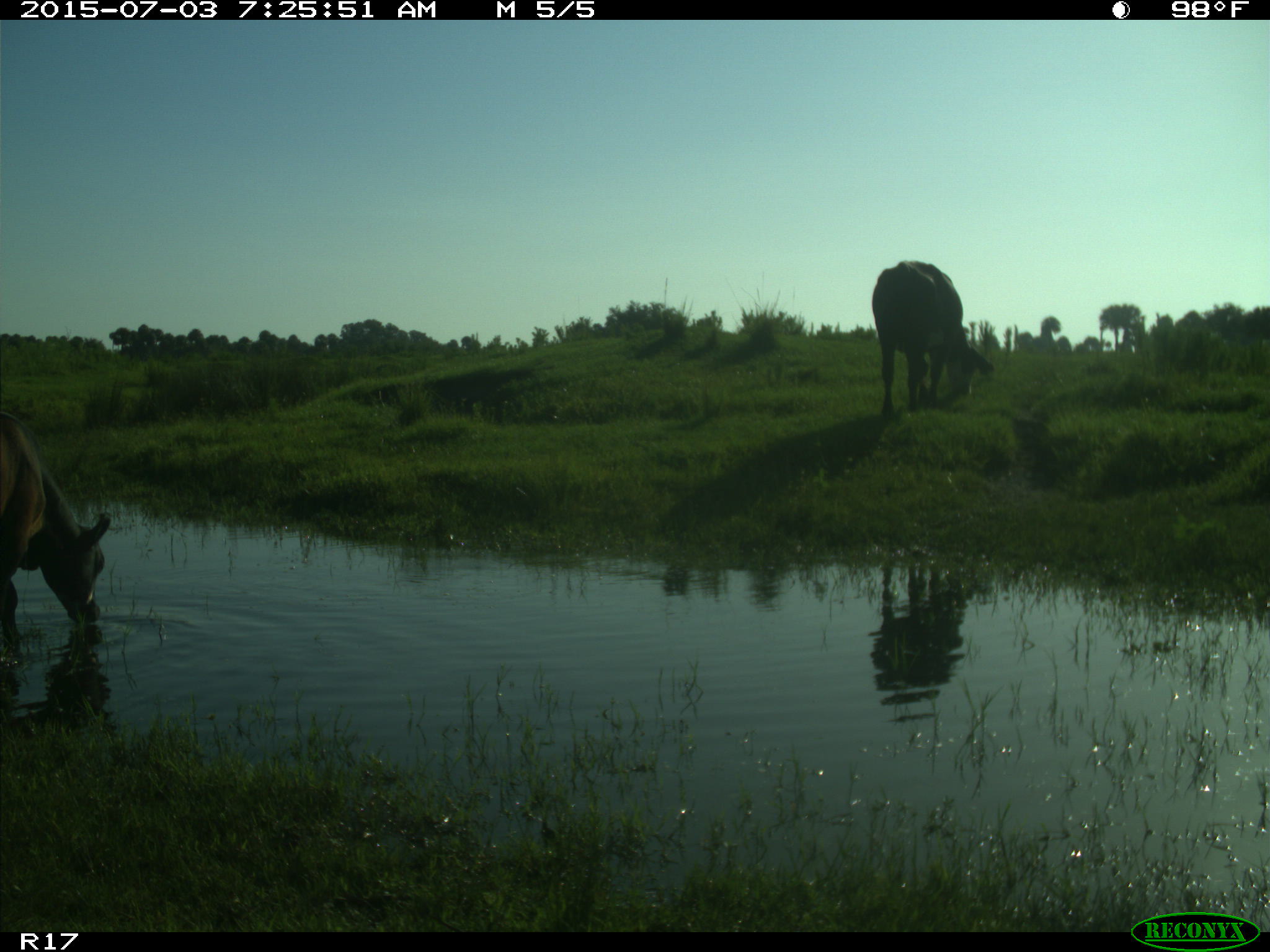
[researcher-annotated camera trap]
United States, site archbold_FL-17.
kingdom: Animalia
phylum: Chordata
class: Mammalia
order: Artiodactyla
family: Bovidae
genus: Bos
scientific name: Bos taurus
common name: domestic cow